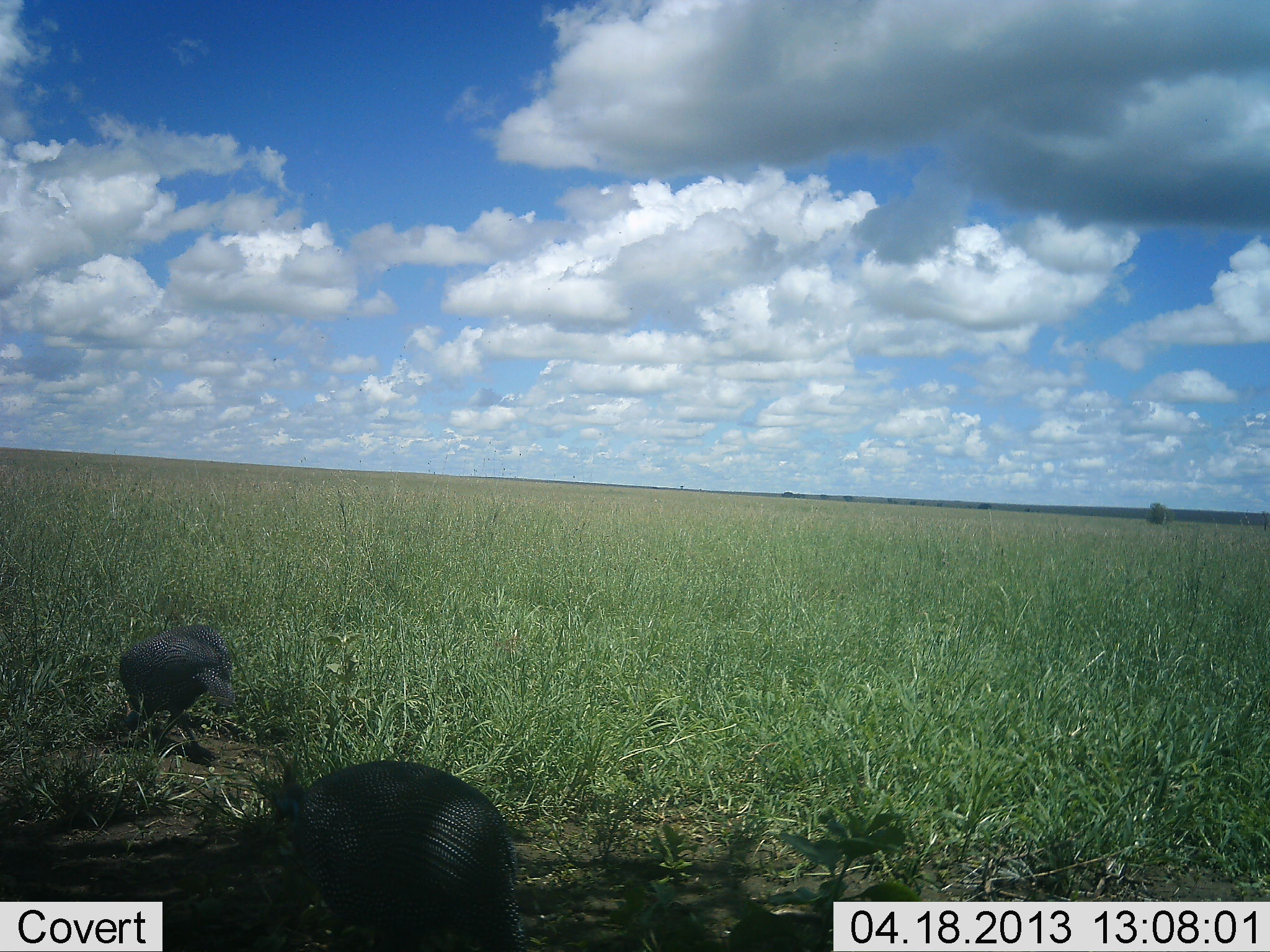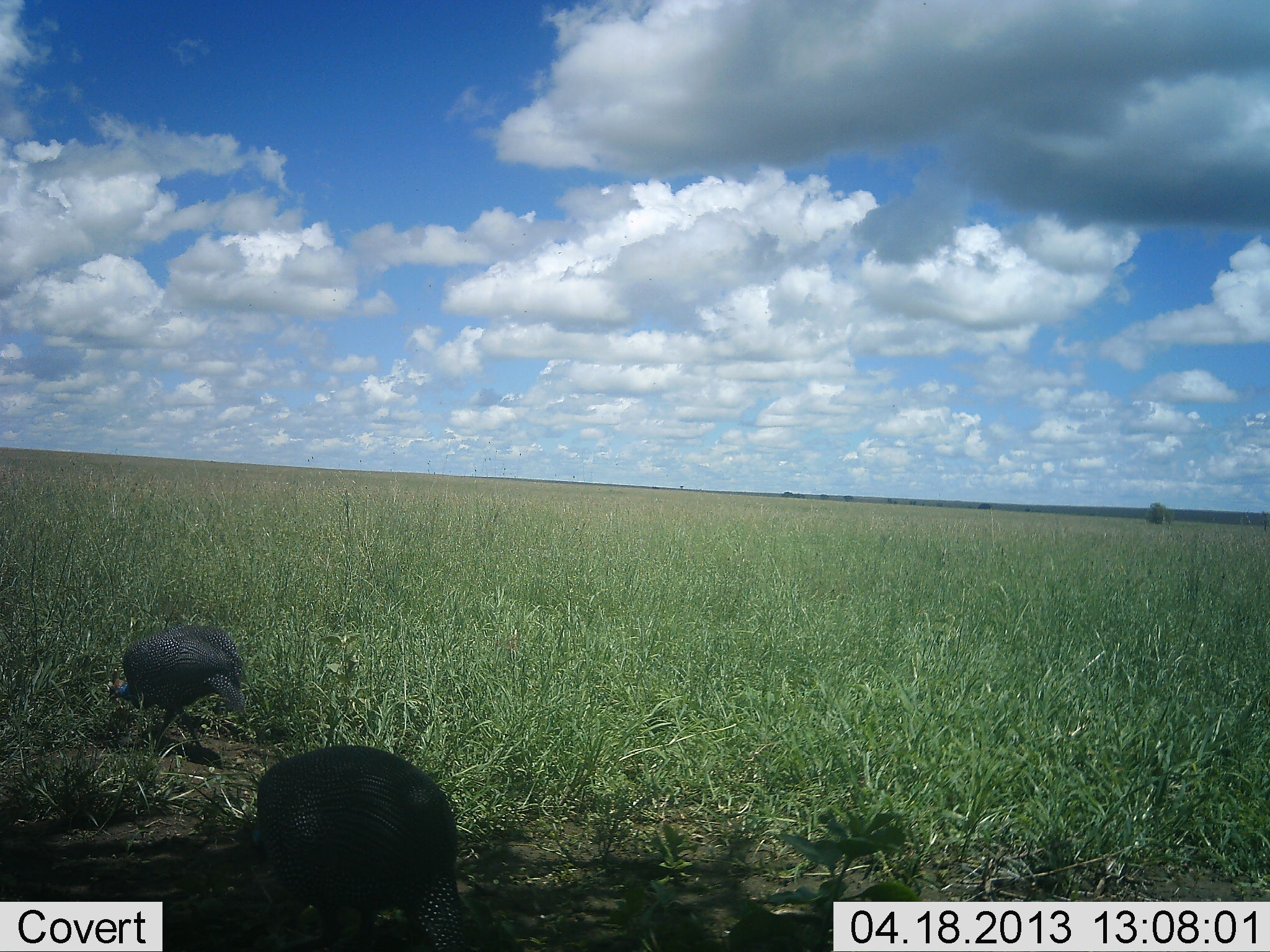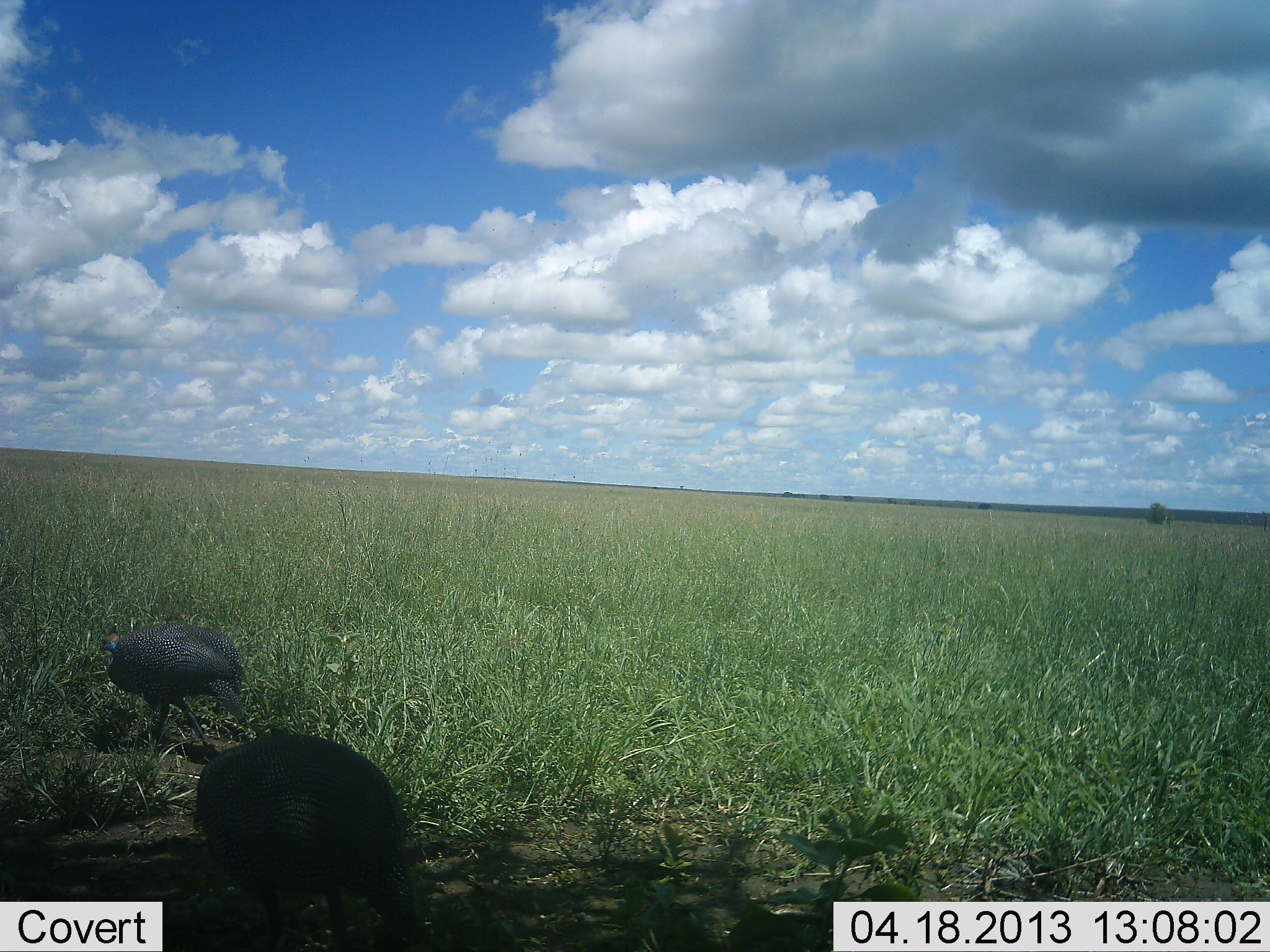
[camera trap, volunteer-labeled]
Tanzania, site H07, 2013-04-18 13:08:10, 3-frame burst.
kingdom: Animalia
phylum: Chordata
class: Aves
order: Galliformes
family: Numididae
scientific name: Numididae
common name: guinea fowl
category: guineafowl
Guineafowl (guinea fowl) (Numididae), count 2. Behavior (volunteer vote fractions): standing 20%, resting 0%, moving 30%, interacting 0%. Young present (vote fraction): 0%. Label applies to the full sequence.